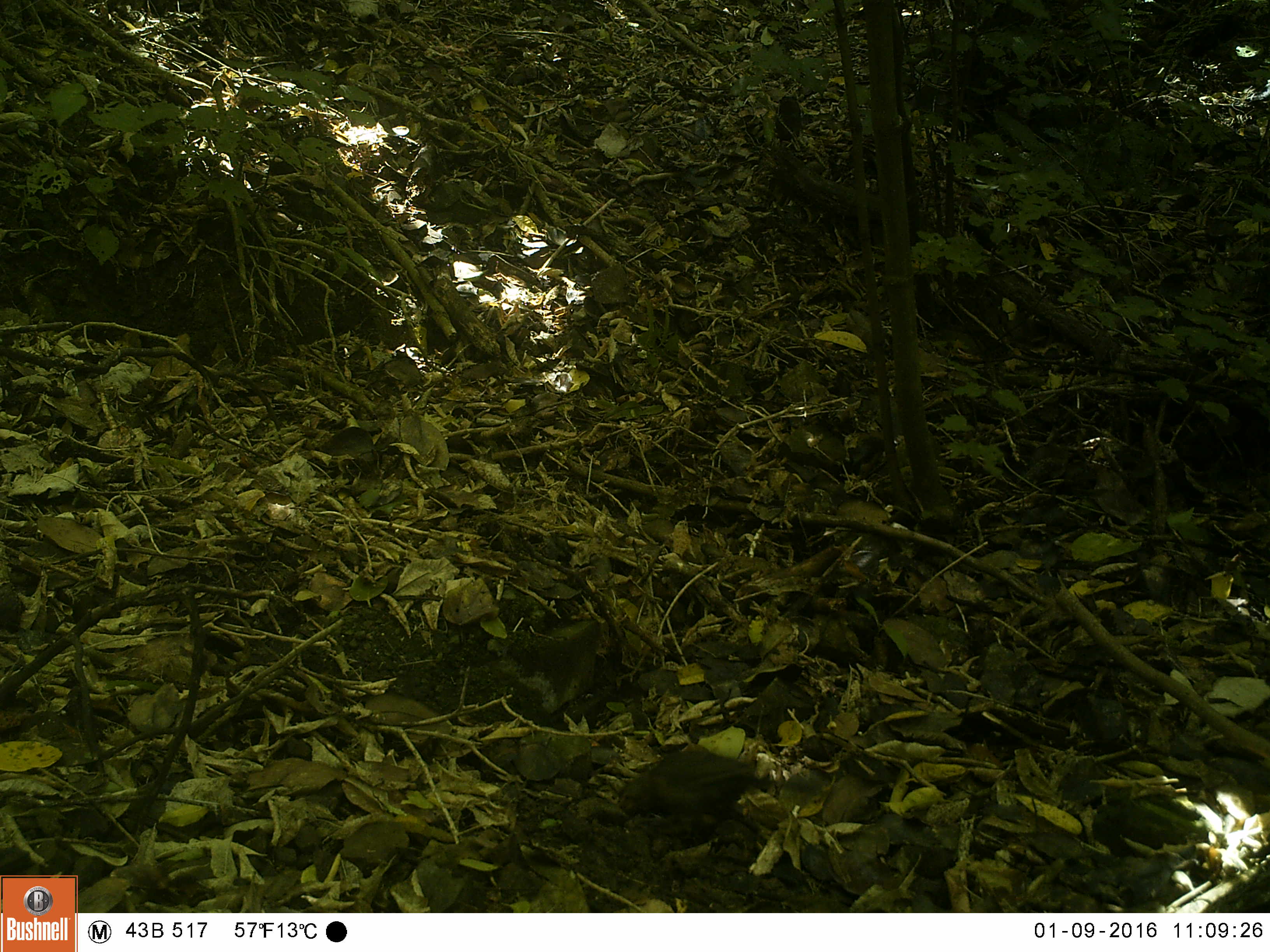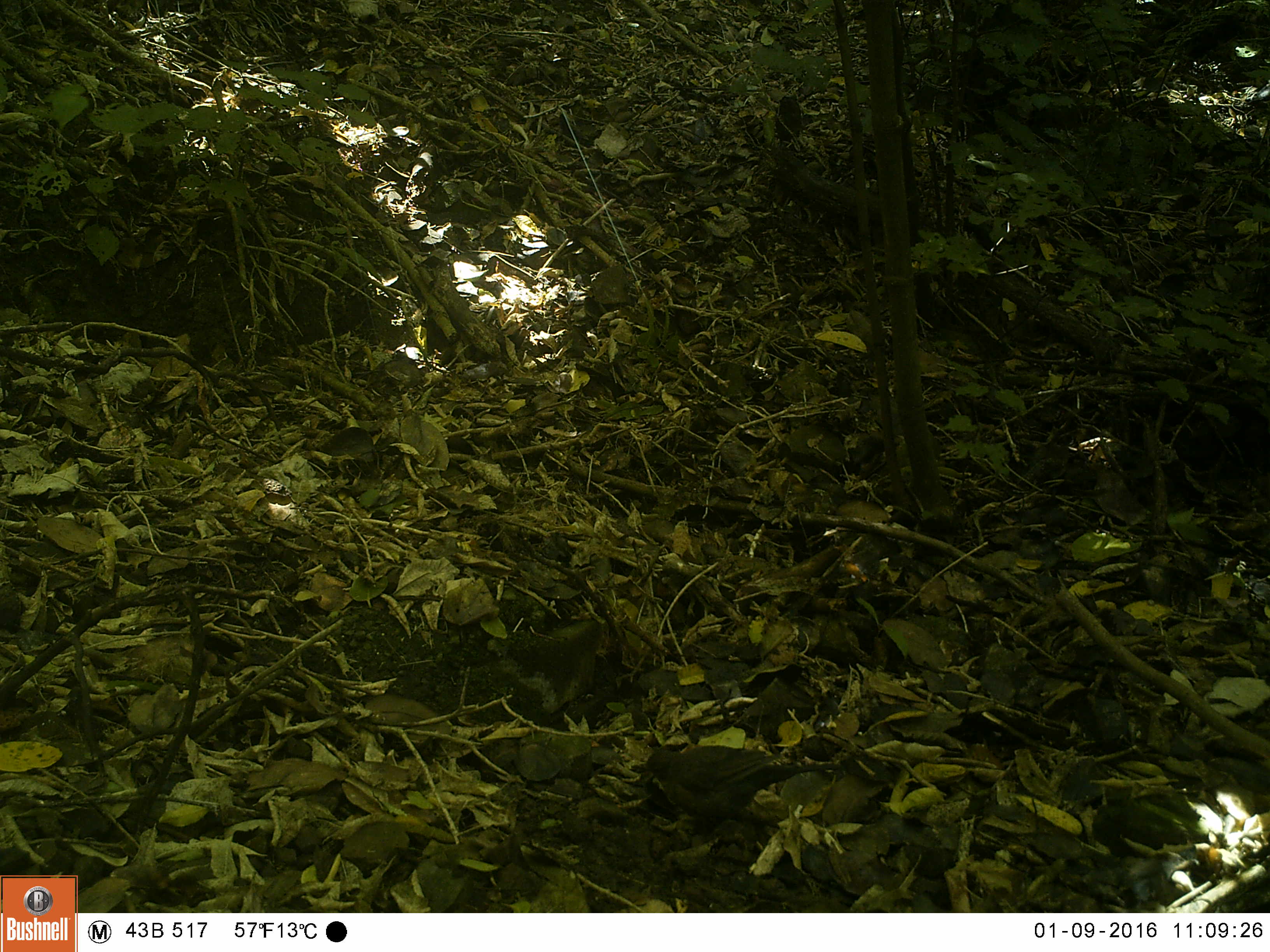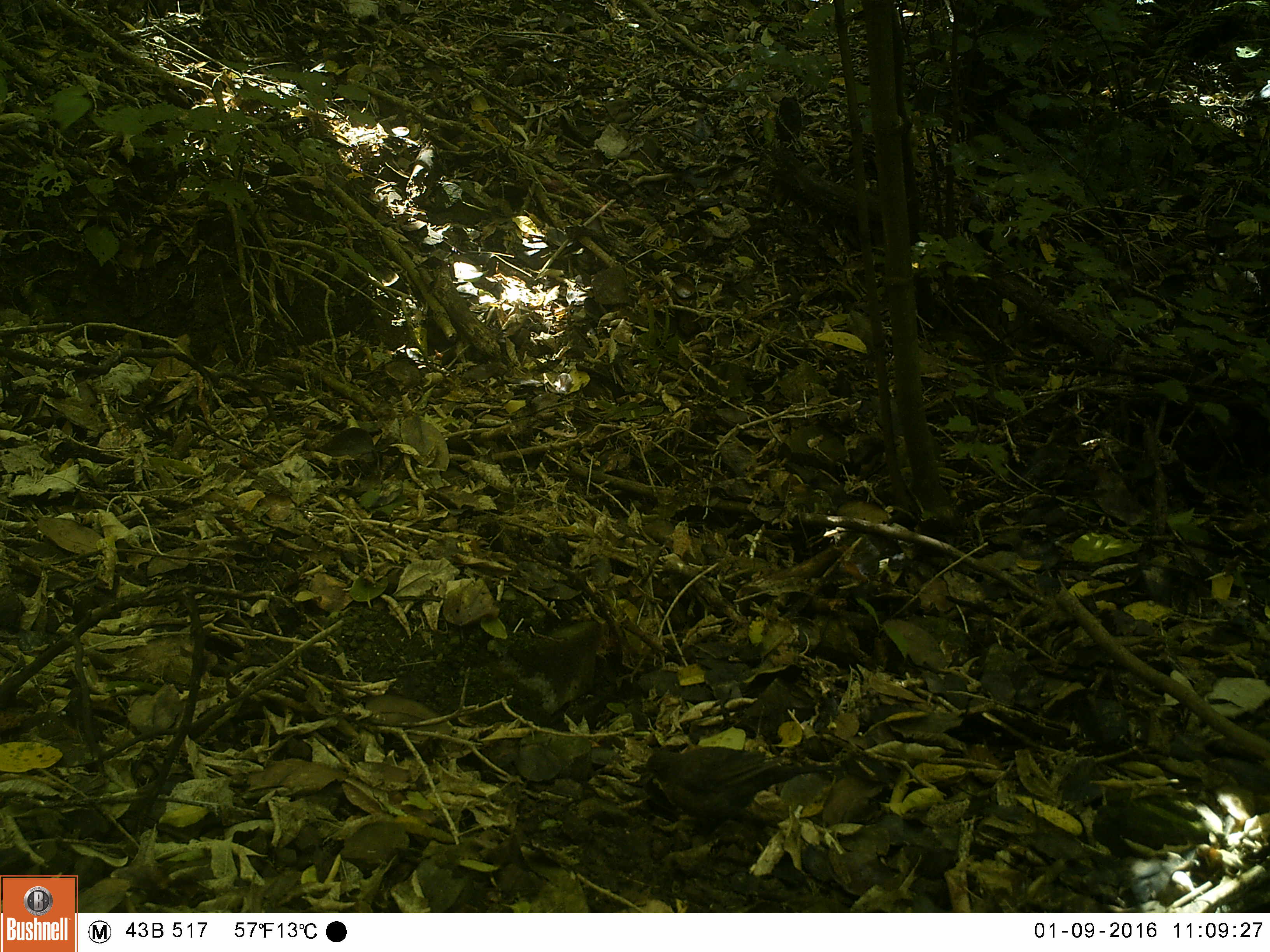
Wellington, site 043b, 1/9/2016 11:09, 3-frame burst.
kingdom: Animalia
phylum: Chordata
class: Aves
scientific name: Aves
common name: bird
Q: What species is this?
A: Bird (Aves).